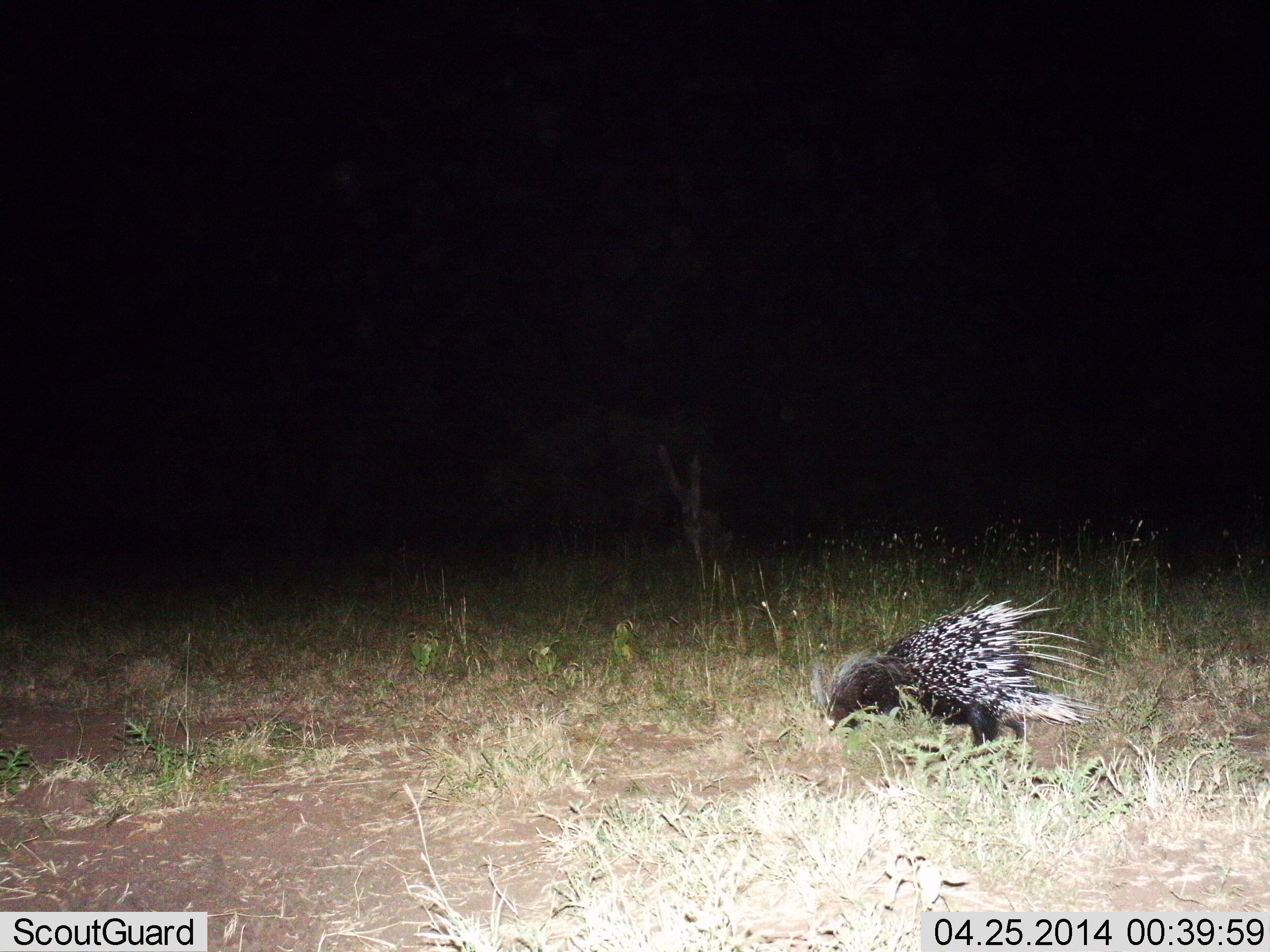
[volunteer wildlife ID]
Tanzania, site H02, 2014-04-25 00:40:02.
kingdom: Animalia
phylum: Chordata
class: Mammalia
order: Rodentia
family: Hystricidae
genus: Hystrix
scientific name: Hystrix cristata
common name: crested porcupine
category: porcupine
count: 1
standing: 60%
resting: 0%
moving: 20%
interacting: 0%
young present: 0%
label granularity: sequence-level